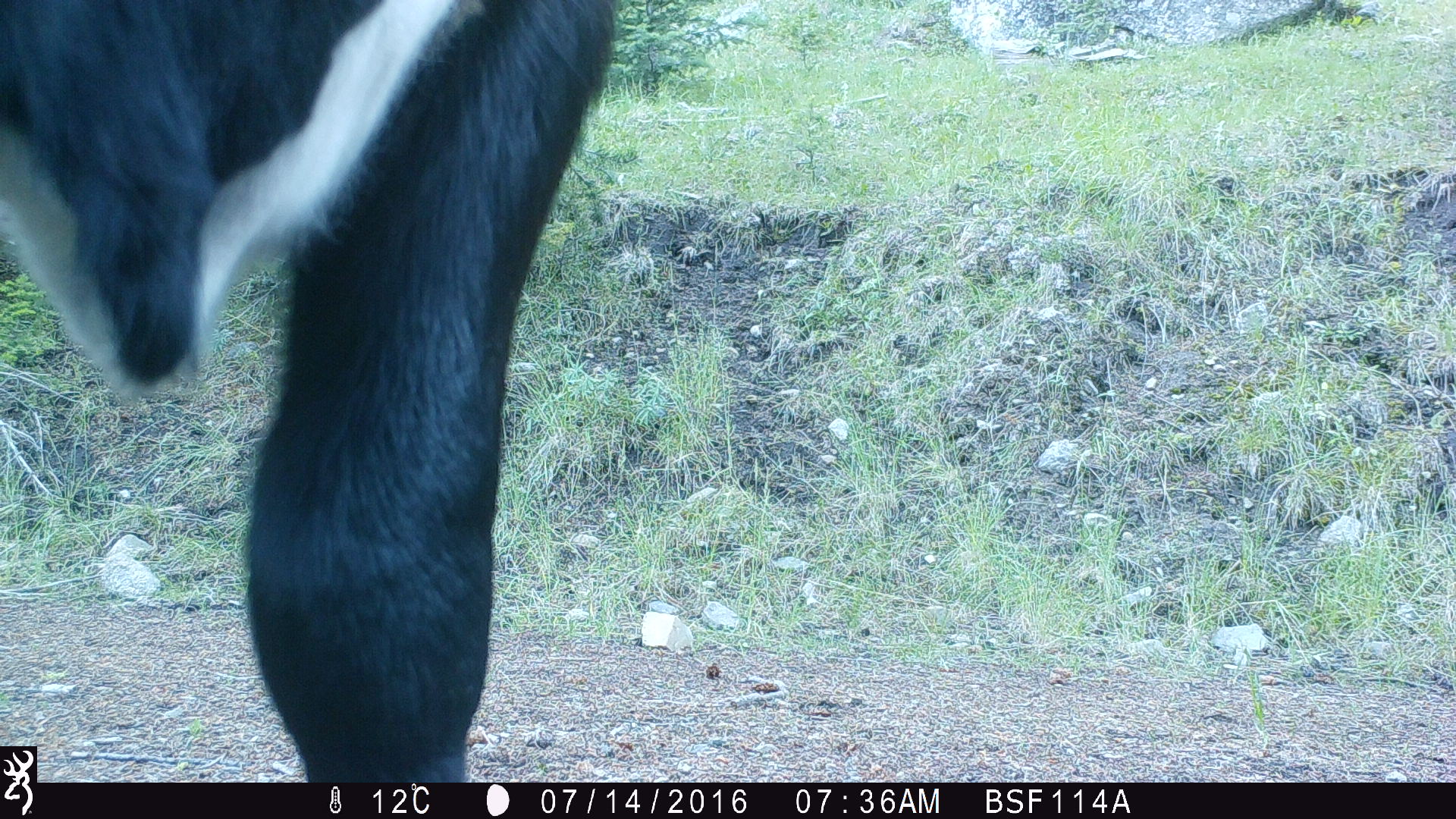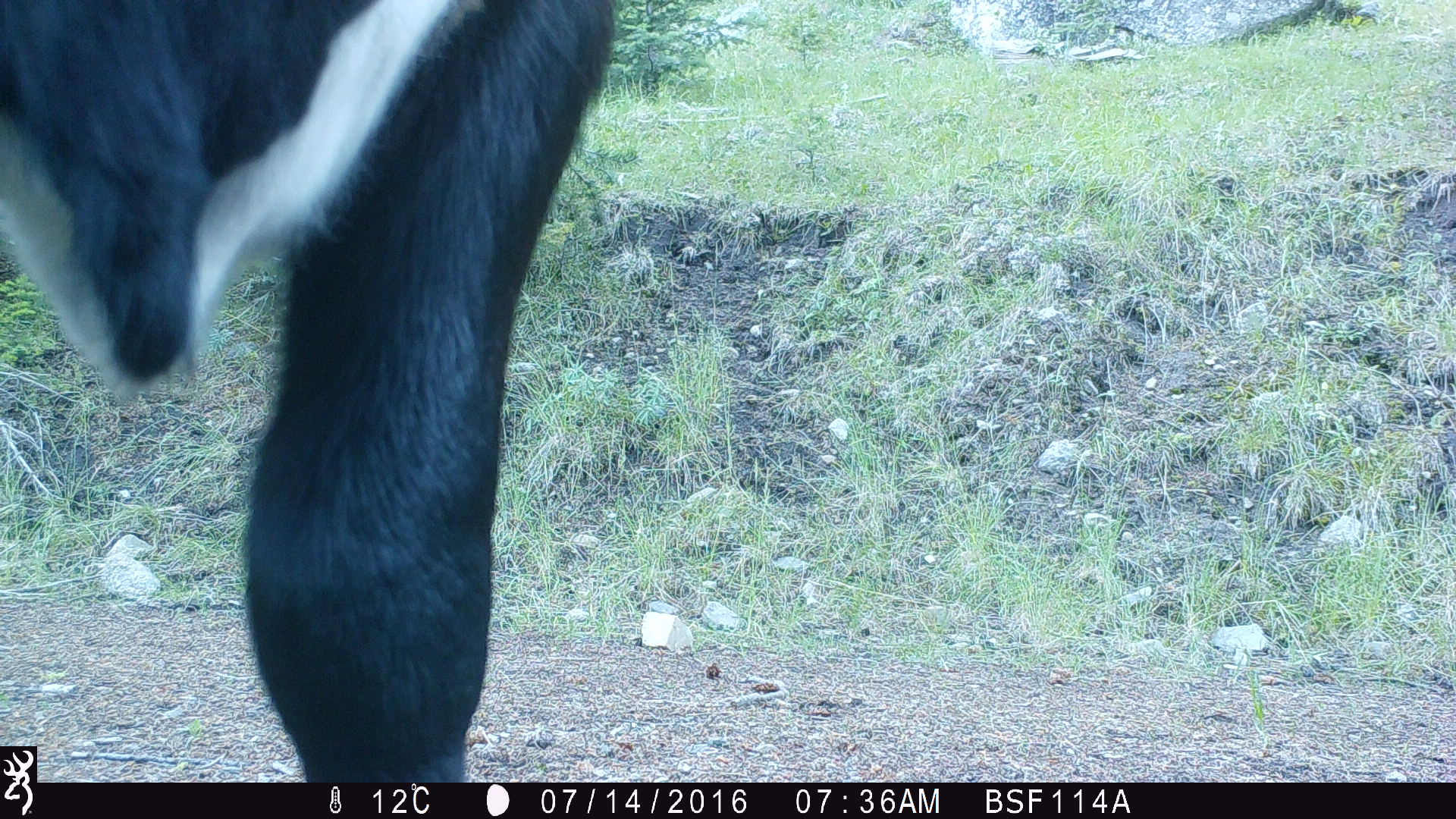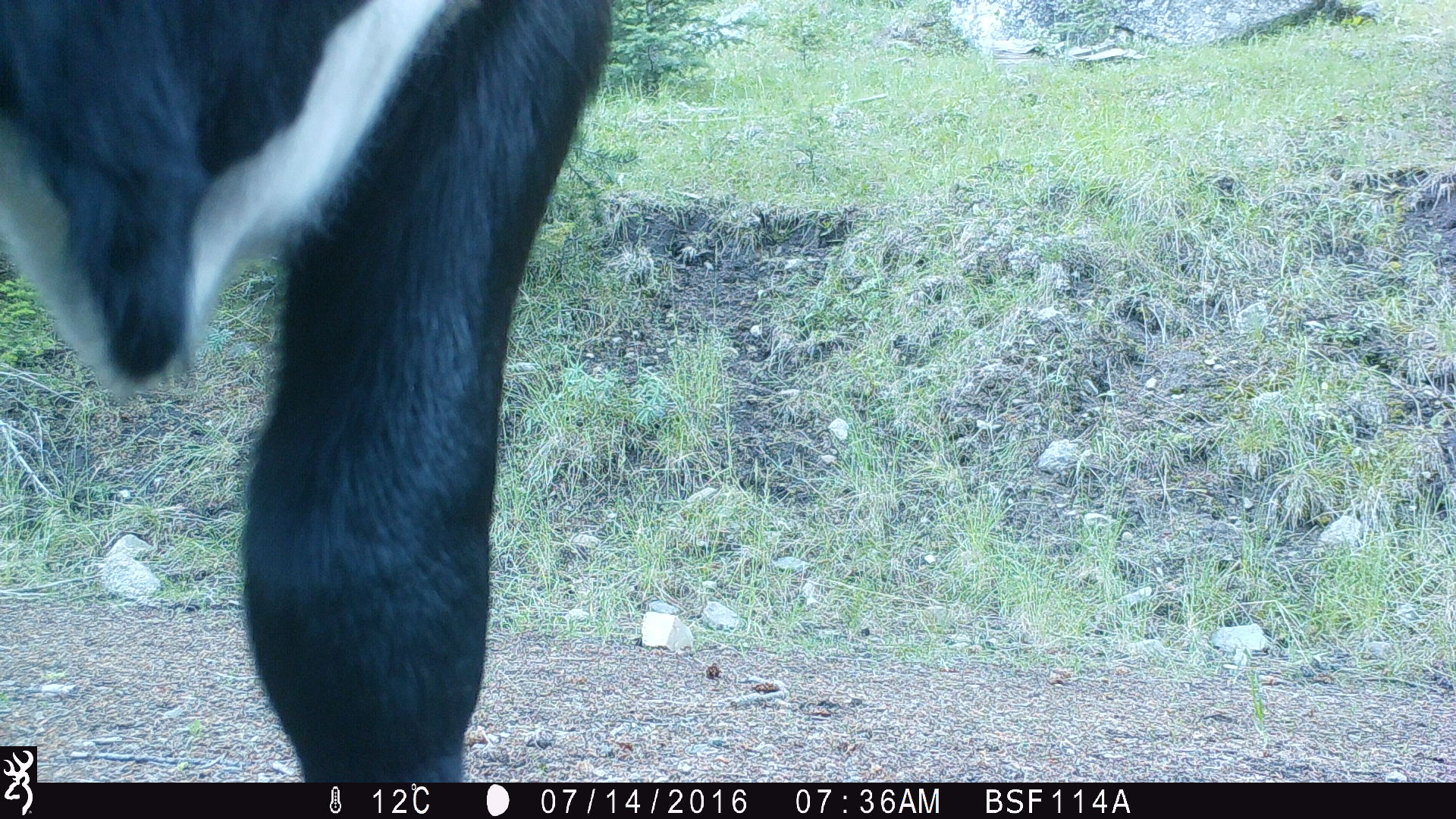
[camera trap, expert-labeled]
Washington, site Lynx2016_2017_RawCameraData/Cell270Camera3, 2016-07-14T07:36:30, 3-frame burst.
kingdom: Animalia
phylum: Chordata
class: Mammalia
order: Artiodactyla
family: Bovidae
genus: Bos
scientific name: Bos taurus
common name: domestic cattle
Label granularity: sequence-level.